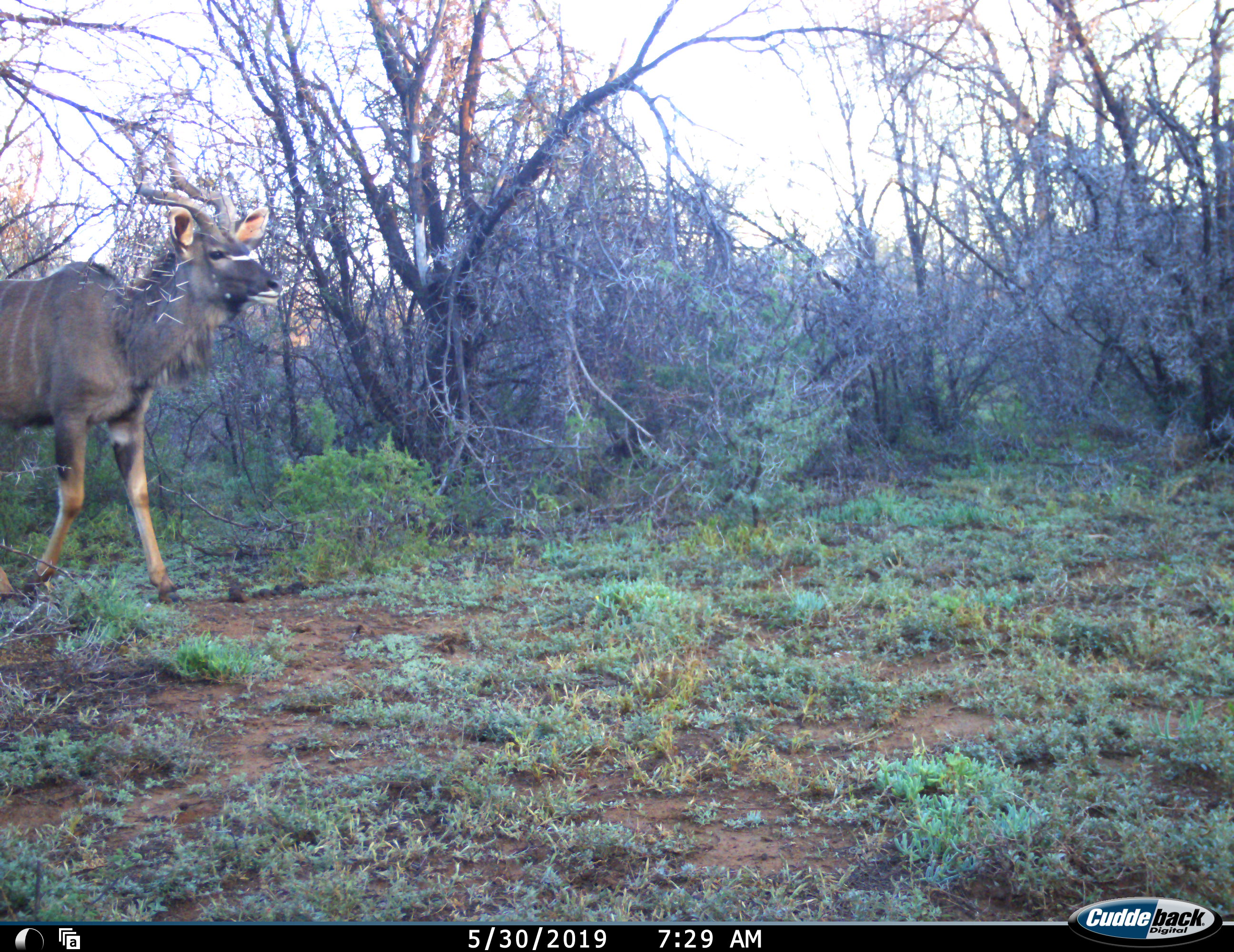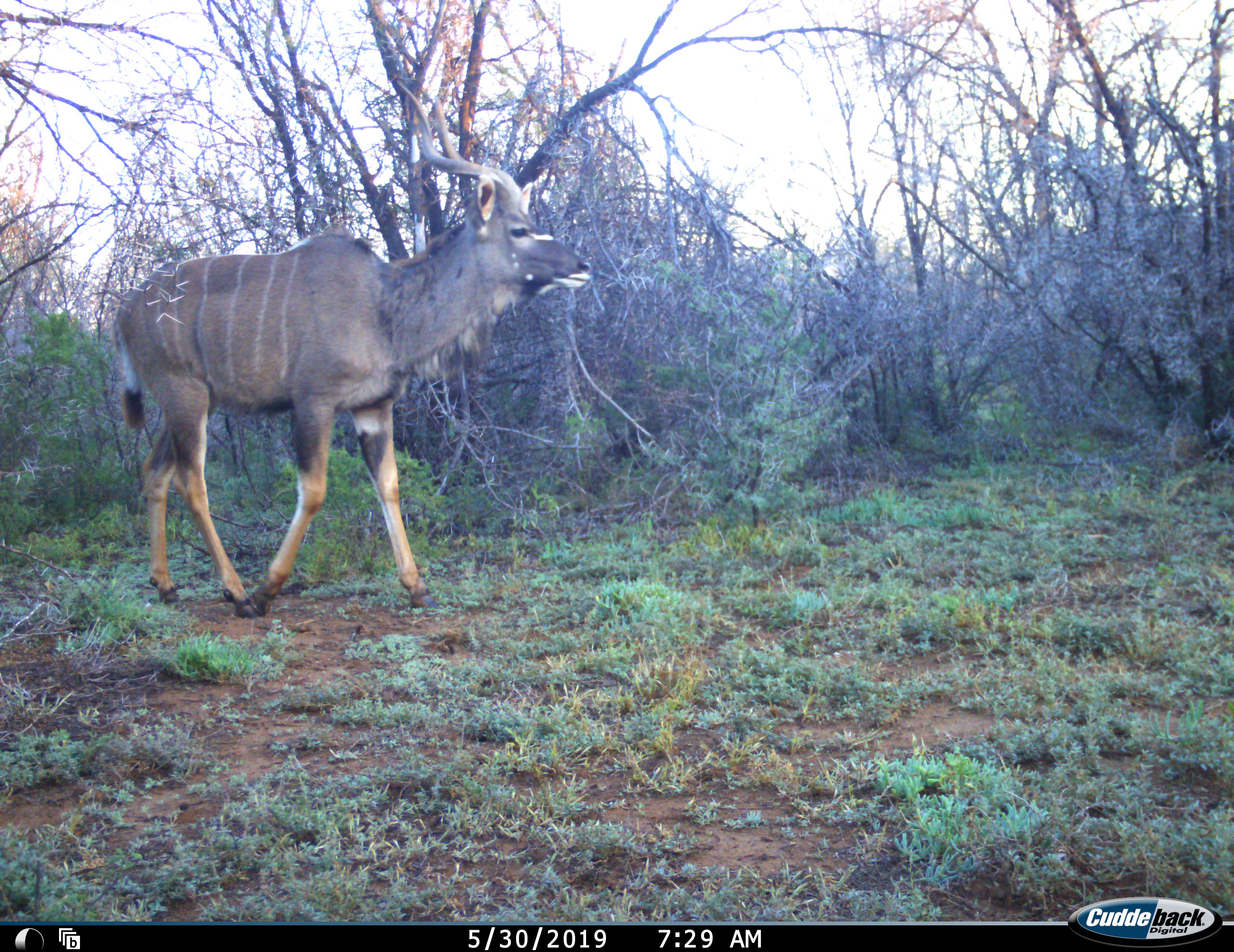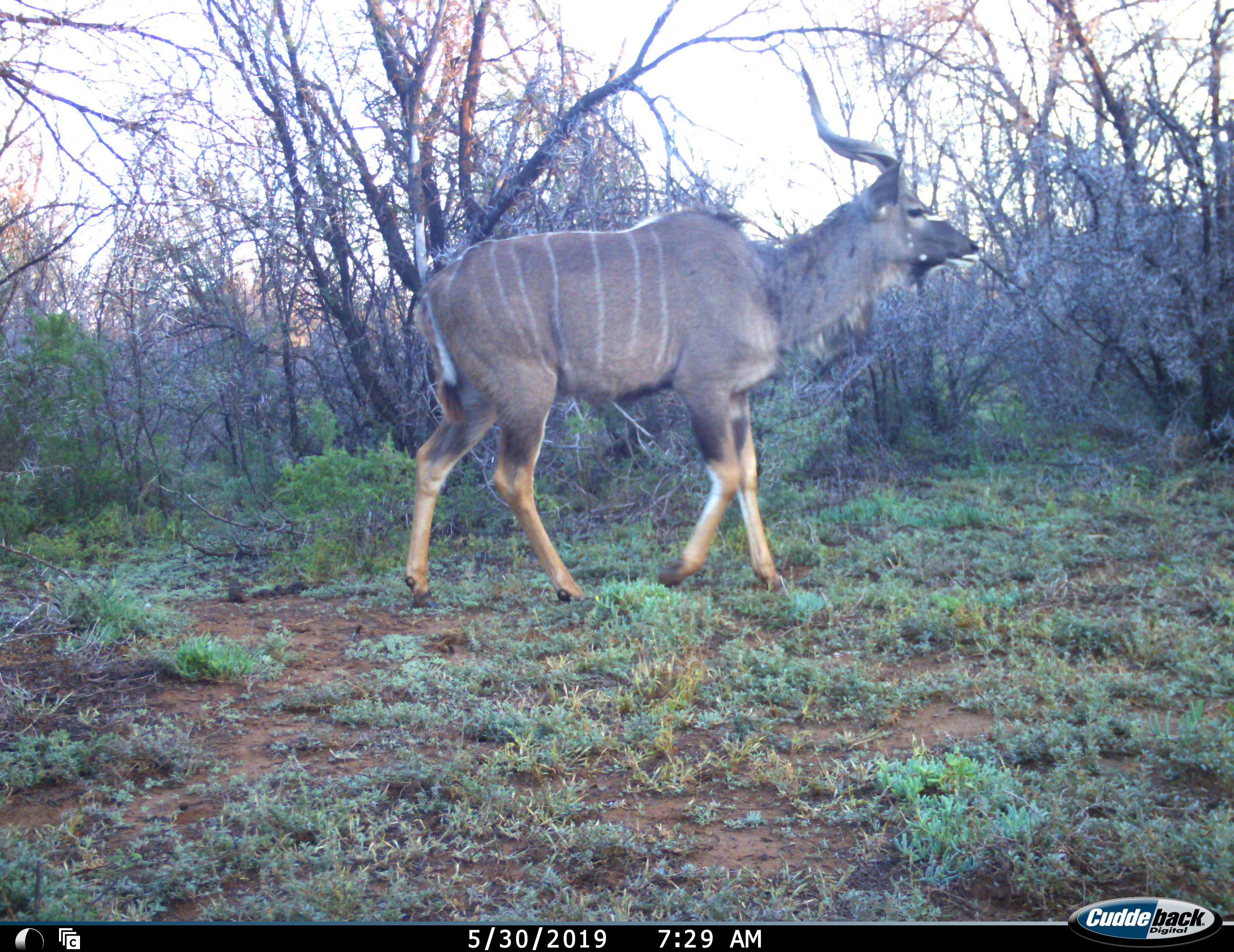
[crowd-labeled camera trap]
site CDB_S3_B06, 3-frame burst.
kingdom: Animalia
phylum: Chordata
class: Mammalia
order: Artiodactyla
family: Bovidae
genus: Tragelaphus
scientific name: Tragelaphus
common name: kudu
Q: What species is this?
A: Kudu (Tragelaphus).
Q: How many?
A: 1.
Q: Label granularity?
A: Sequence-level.